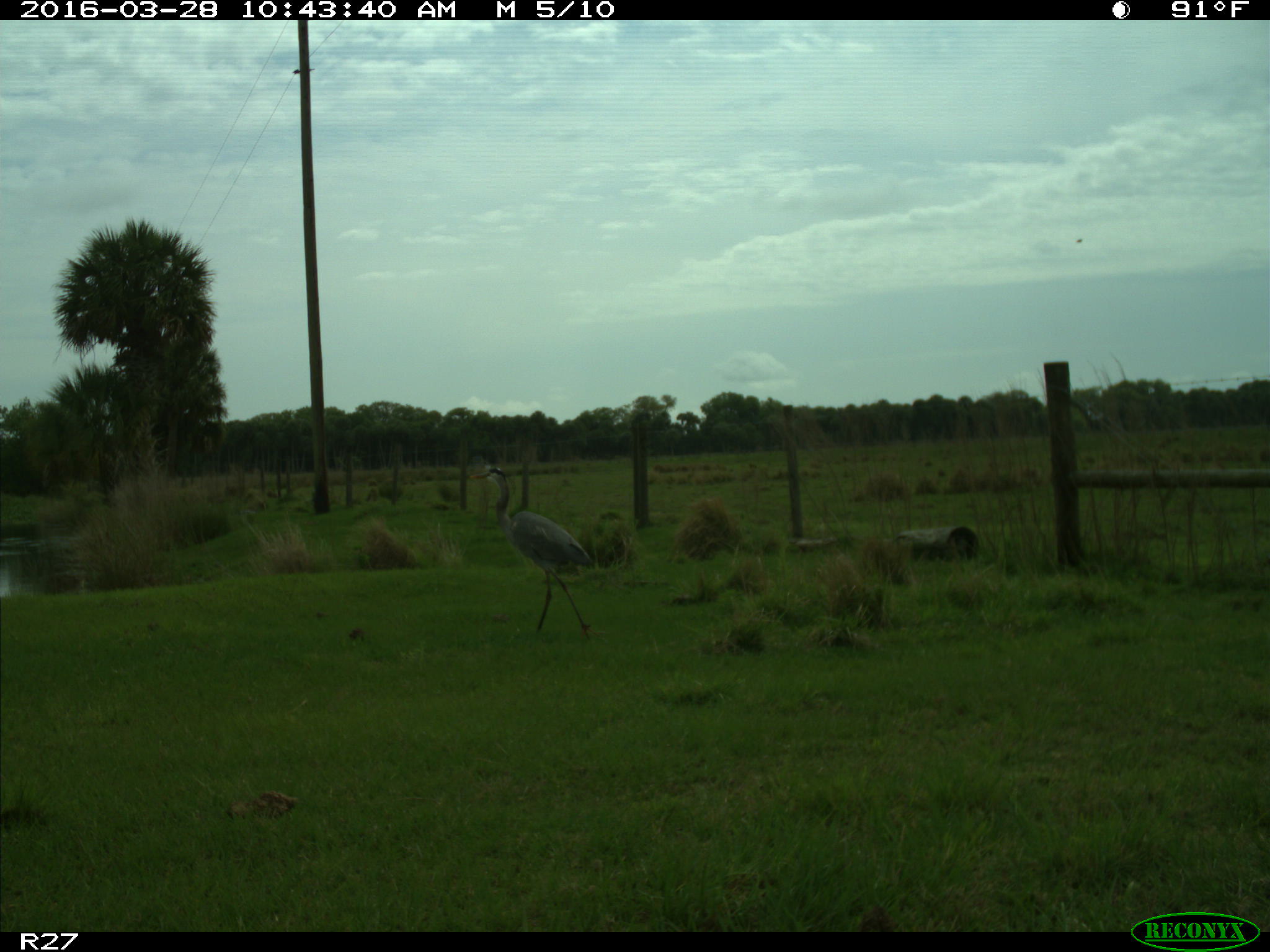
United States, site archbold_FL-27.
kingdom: Animalia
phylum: Chordata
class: Aves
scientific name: Aves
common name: birds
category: unidentified bird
Unidentified bird (birds) (Aves).